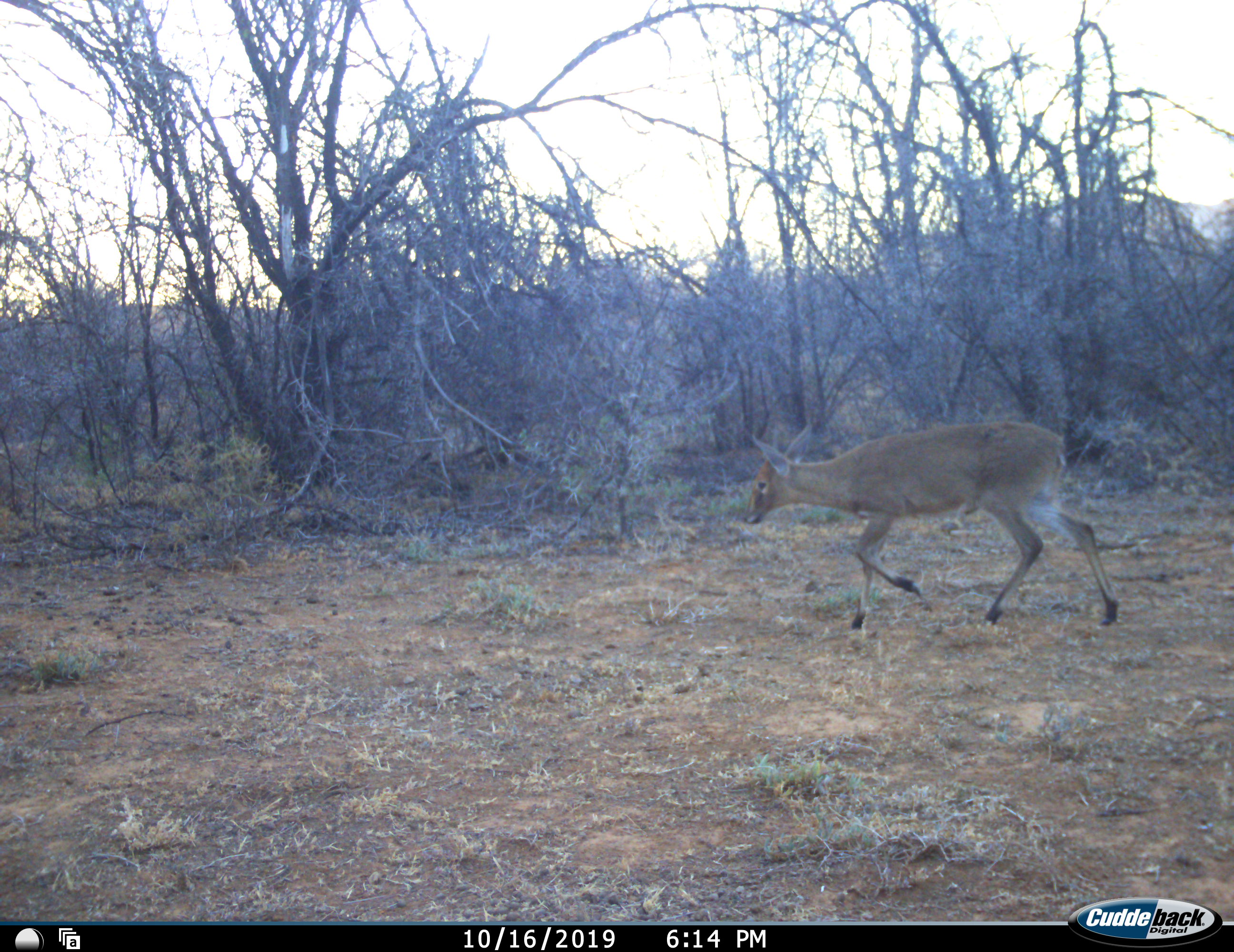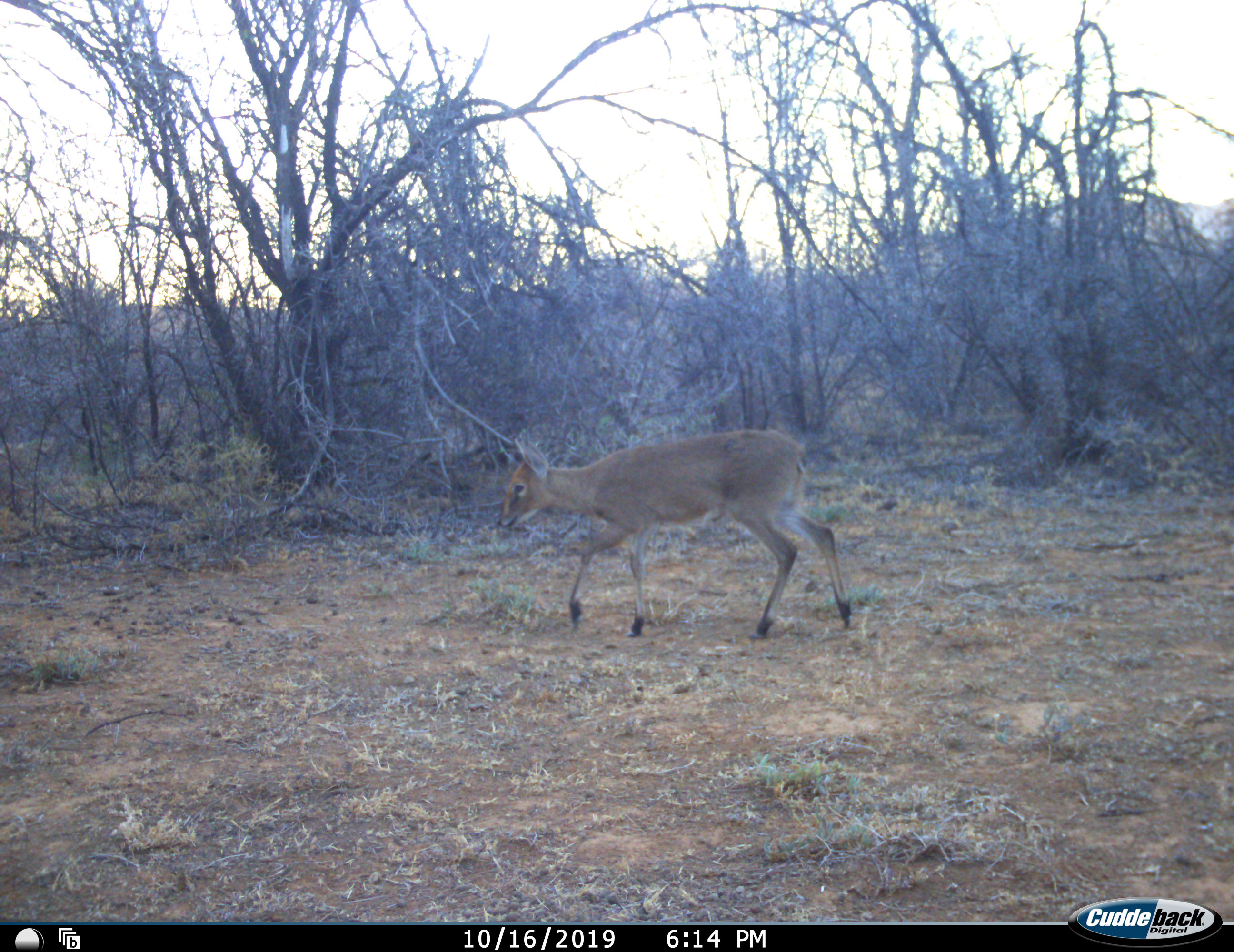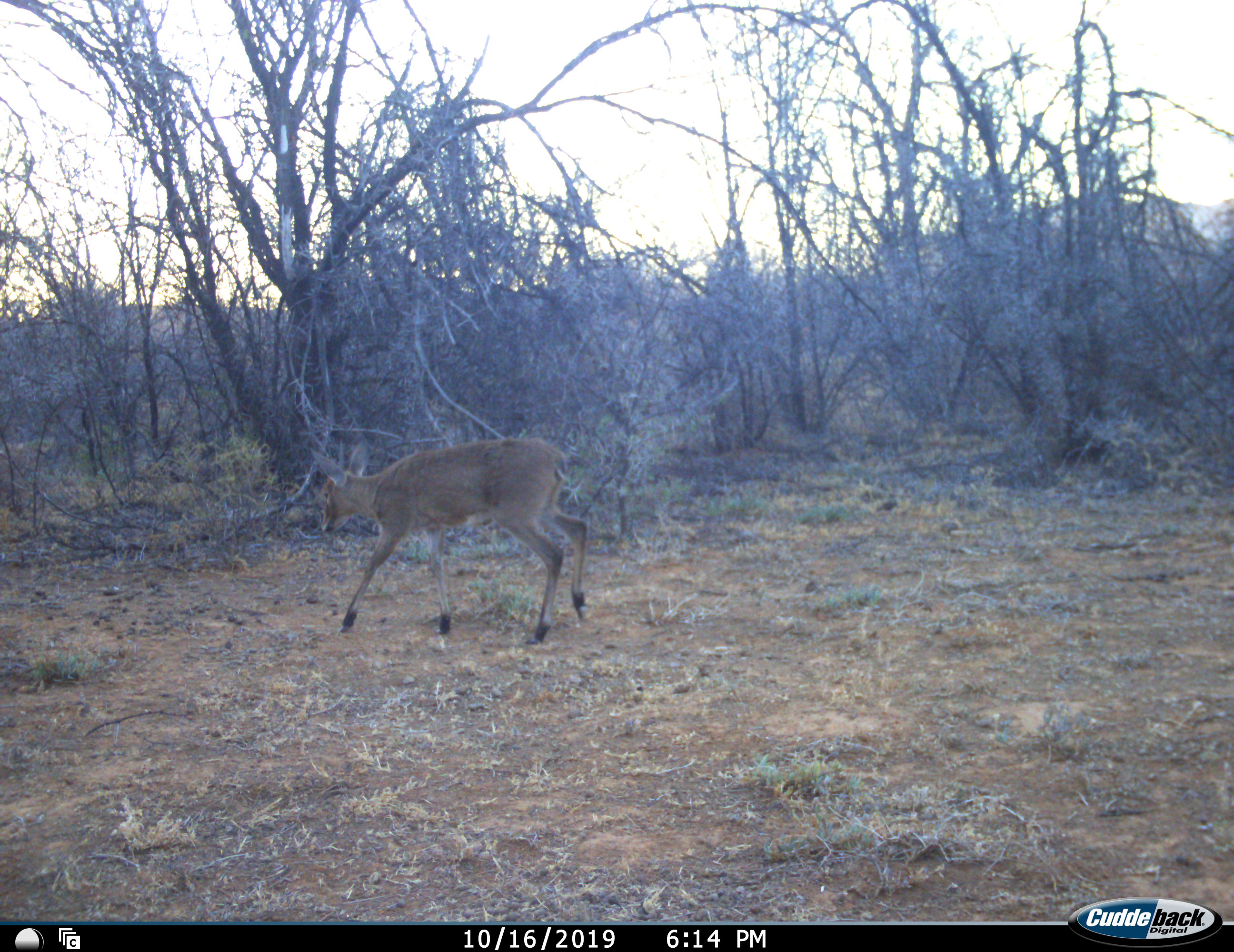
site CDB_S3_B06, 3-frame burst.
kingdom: Animalia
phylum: Chordata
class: Mammalia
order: Artiodactyla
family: Bovidae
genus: Sylvicapra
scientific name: Sylvicapra grimmia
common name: common duiker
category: duikercommongrey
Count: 1.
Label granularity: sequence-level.